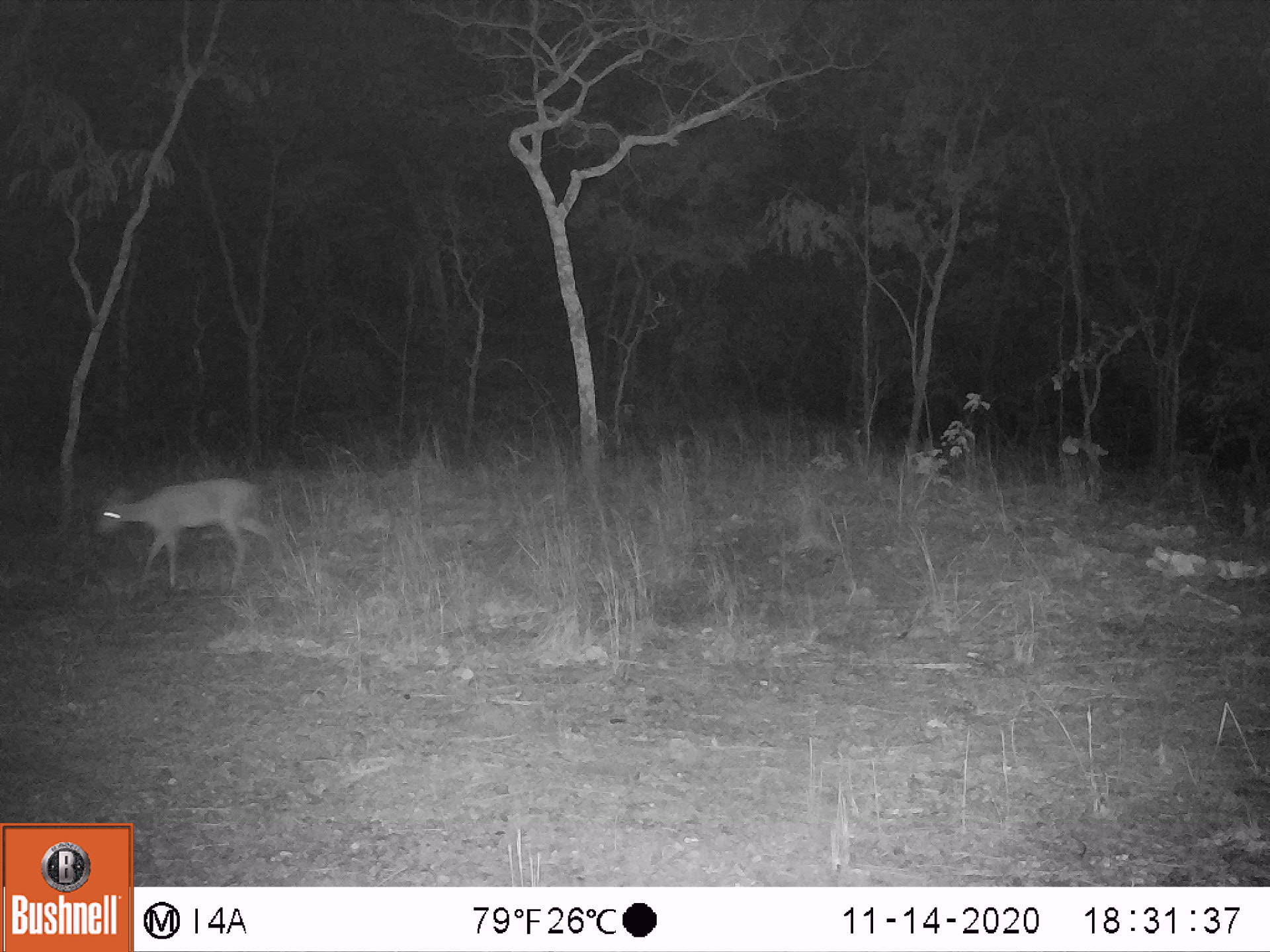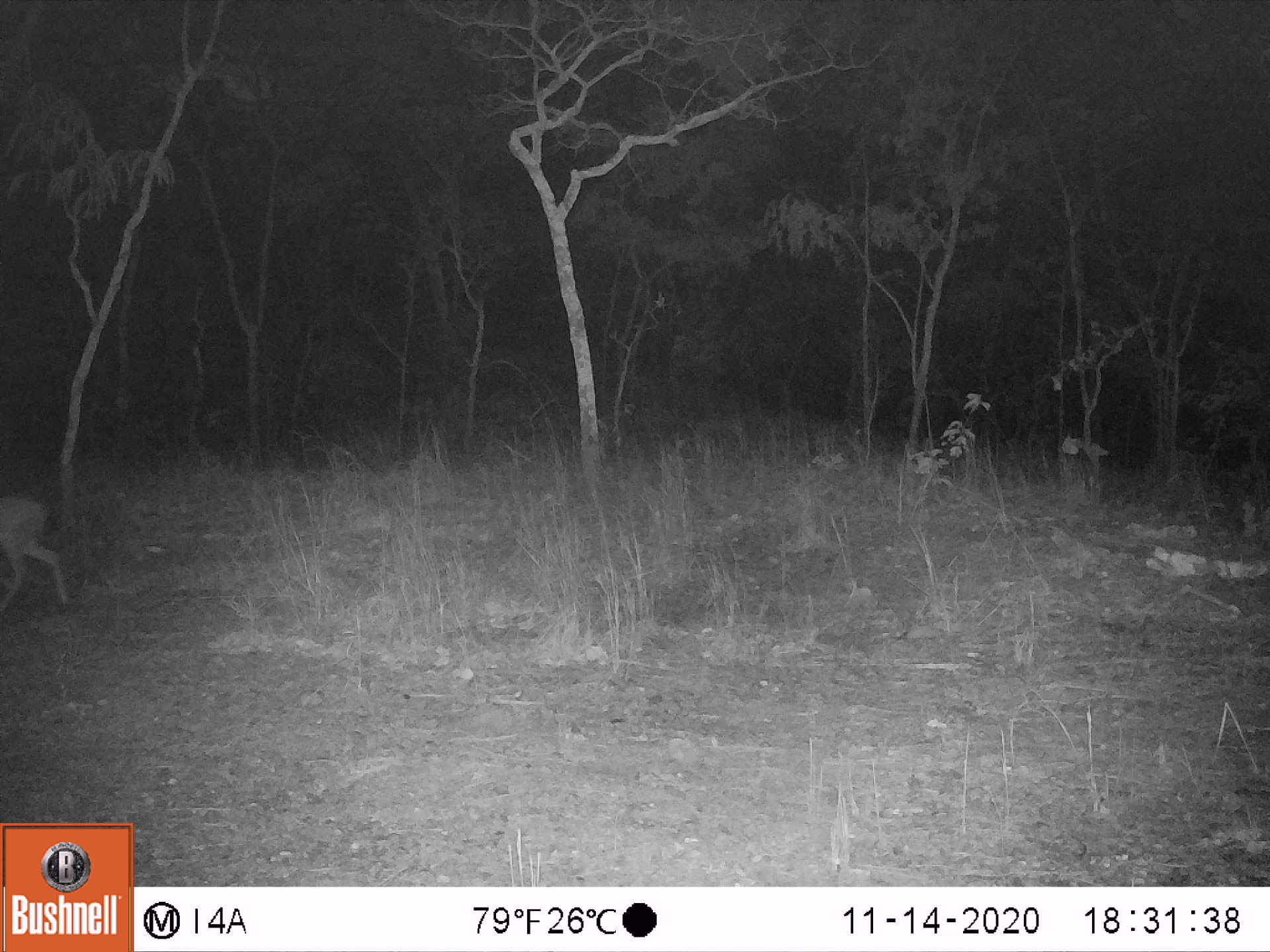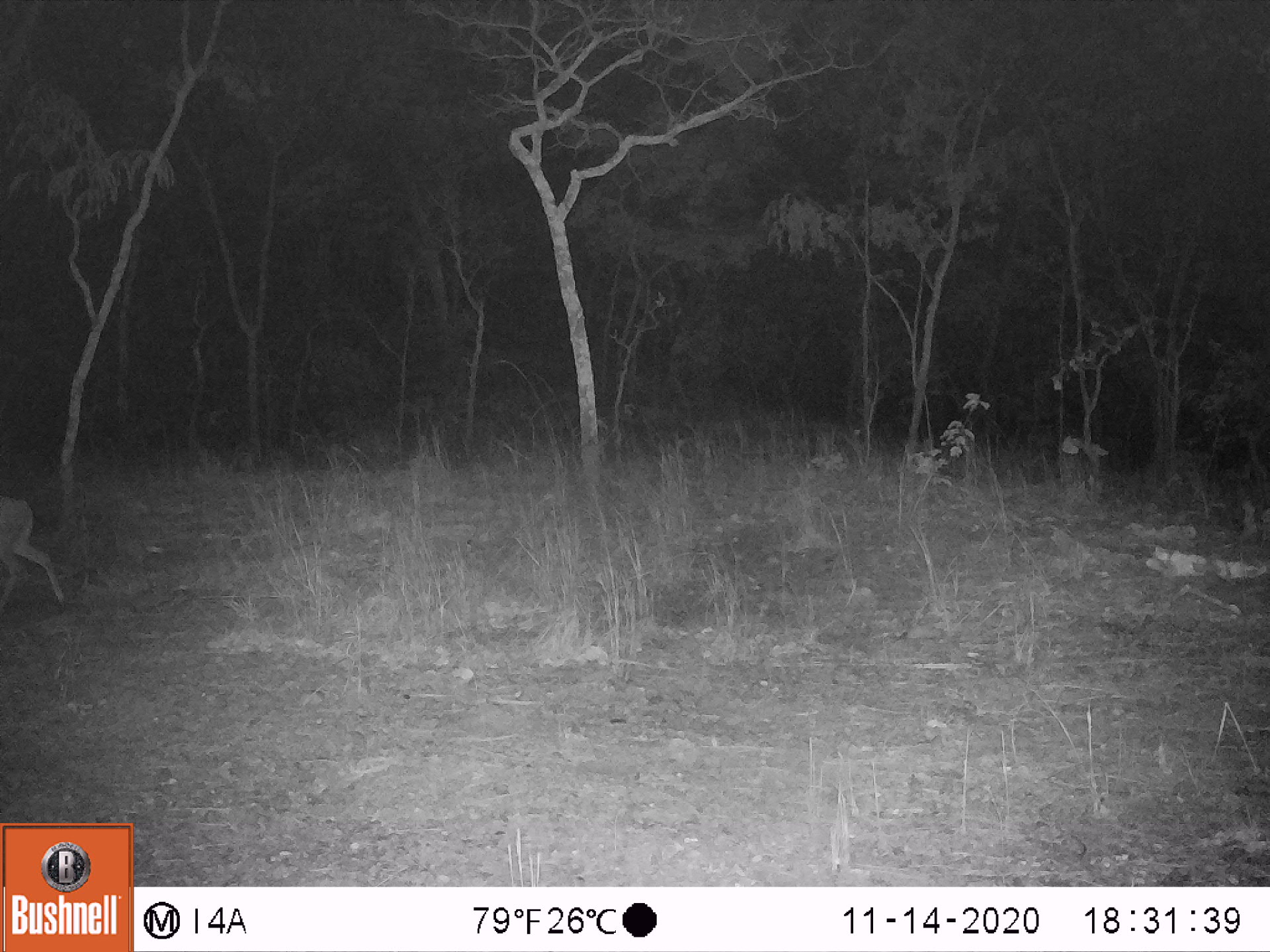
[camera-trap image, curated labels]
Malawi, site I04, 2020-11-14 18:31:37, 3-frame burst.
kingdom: Animalia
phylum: Chordata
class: Mammalia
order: Artiodactyla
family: Bovidae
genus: Sylvicapra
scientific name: Sylvicapra grimmia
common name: common duiker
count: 1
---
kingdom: Animalia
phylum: Chordata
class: Mammalia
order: Artiodactyla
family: Bovidae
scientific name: Antilopinae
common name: small antelope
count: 1